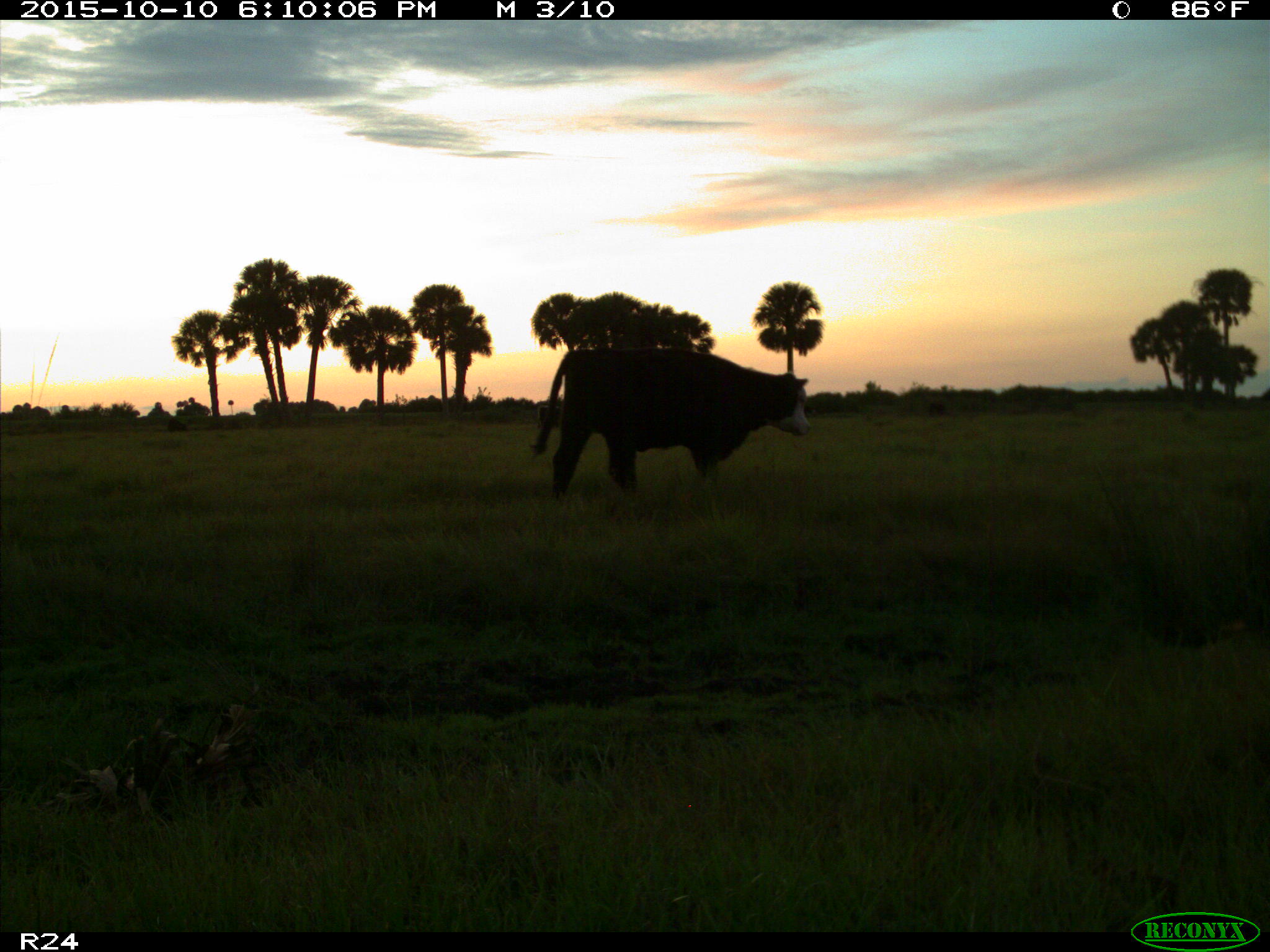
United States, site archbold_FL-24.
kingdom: Animalia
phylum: Chordata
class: Mammalia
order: Artiodactyla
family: Bovidae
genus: Bos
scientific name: Bos taurus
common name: domestic cow